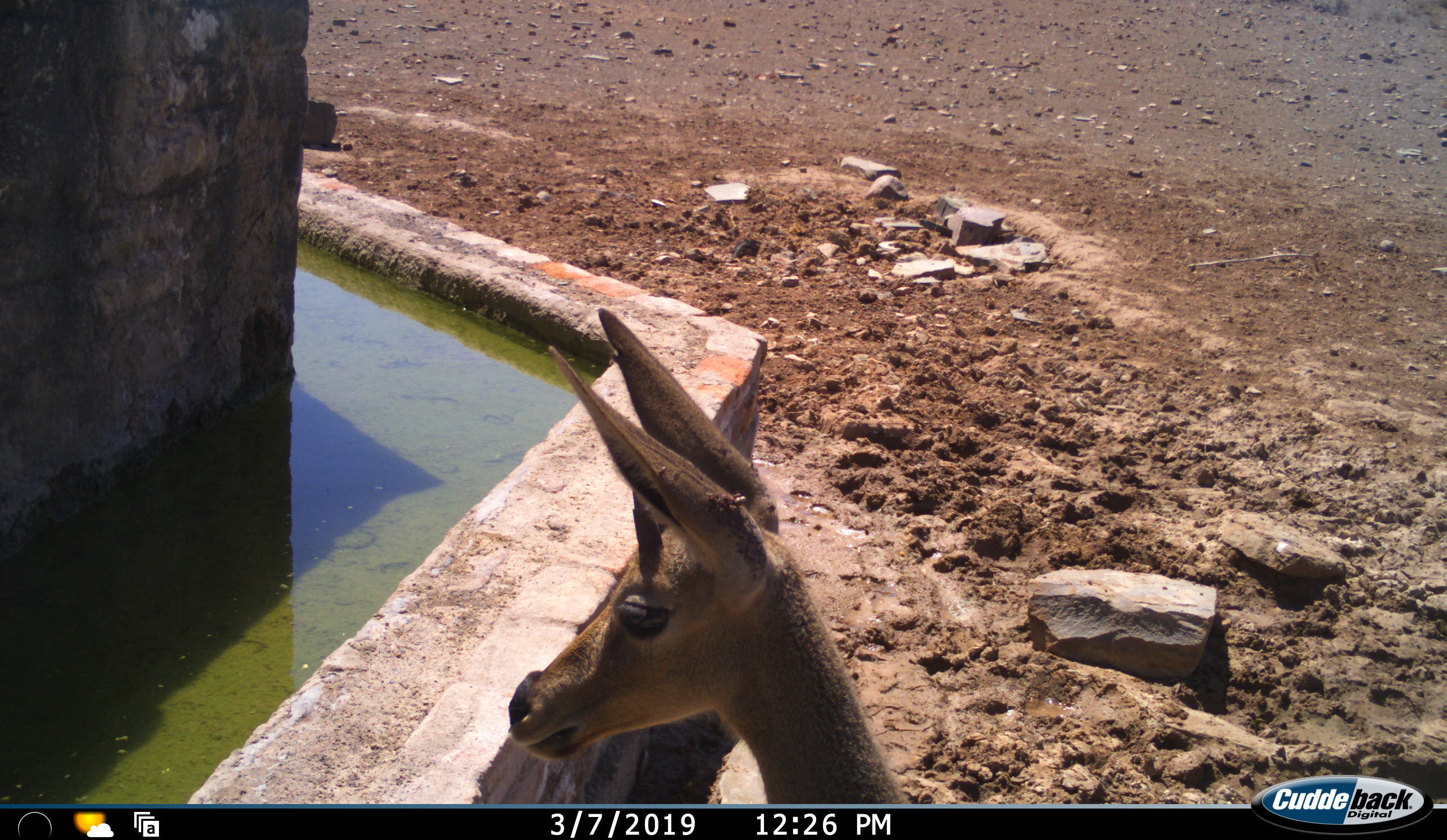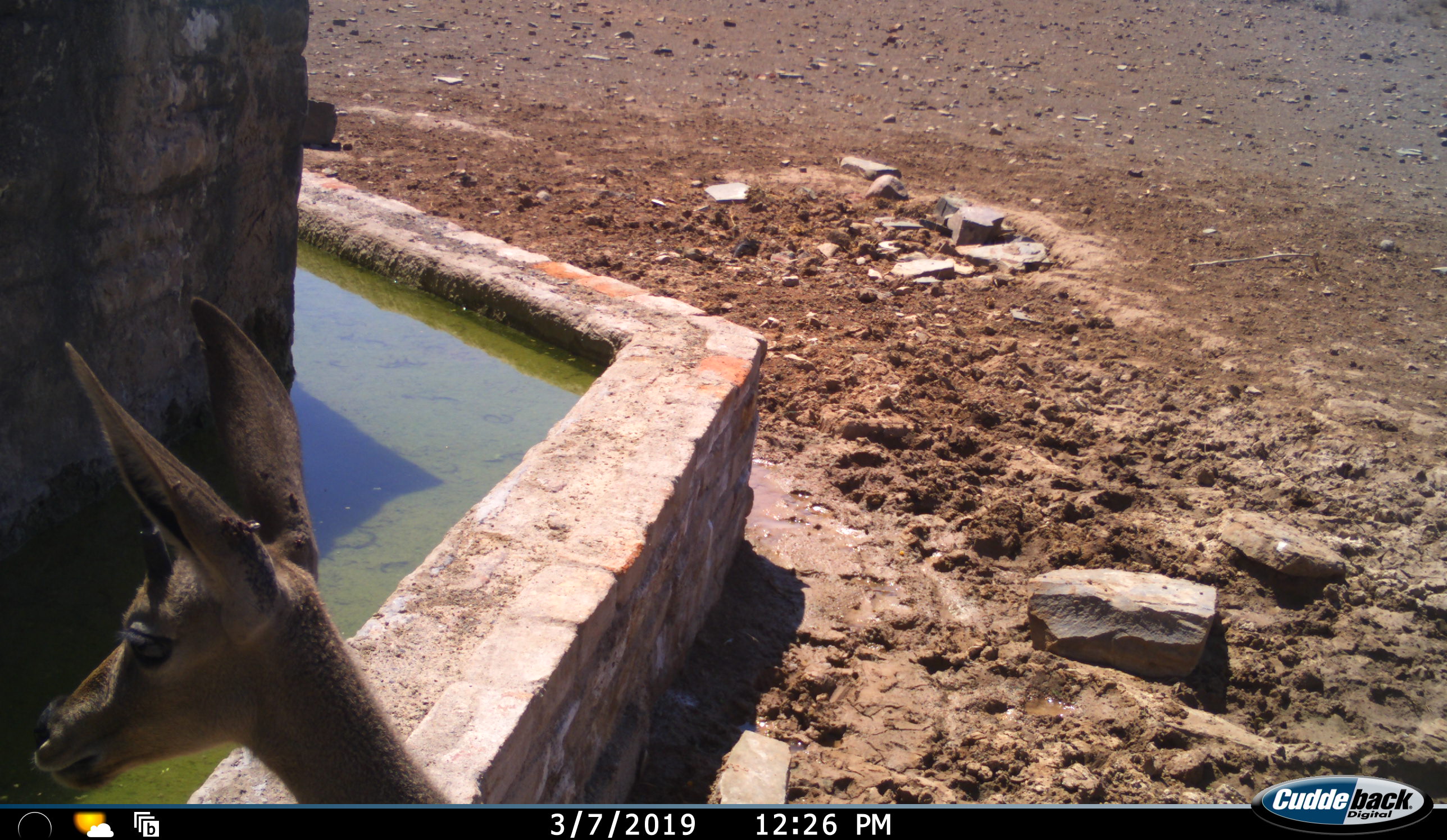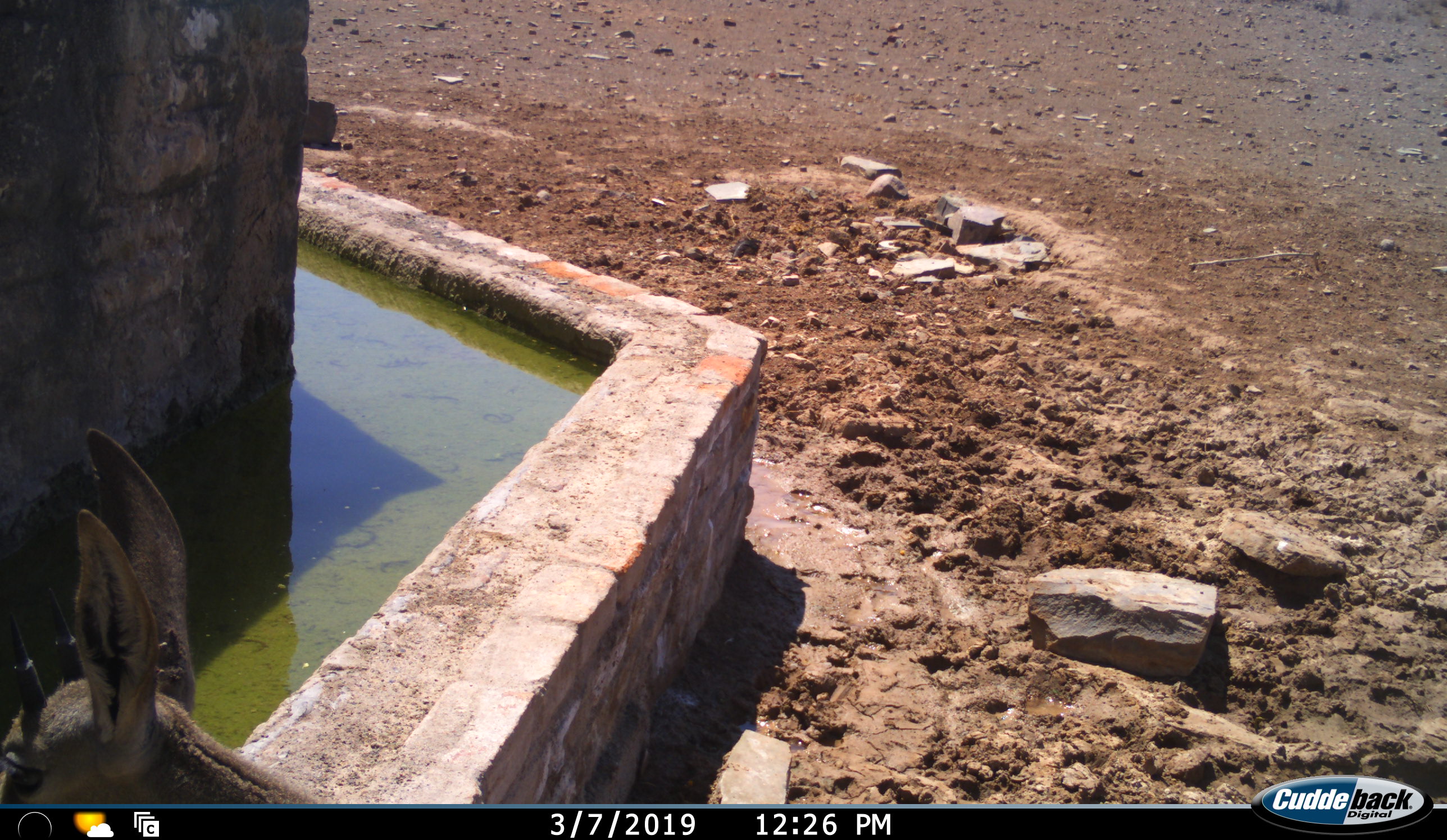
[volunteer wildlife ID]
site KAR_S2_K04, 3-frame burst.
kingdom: Animalia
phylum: Chordata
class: Mammalia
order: Artiodactyla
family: Bovidae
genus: Pelea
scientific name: Pelea capreolus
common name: grey rhebok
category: rhebokgrey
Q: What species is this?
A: Rhebokgrey (grey rhebok) (Pelea capreolus).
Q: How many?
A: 1.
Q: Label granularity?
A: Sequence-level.